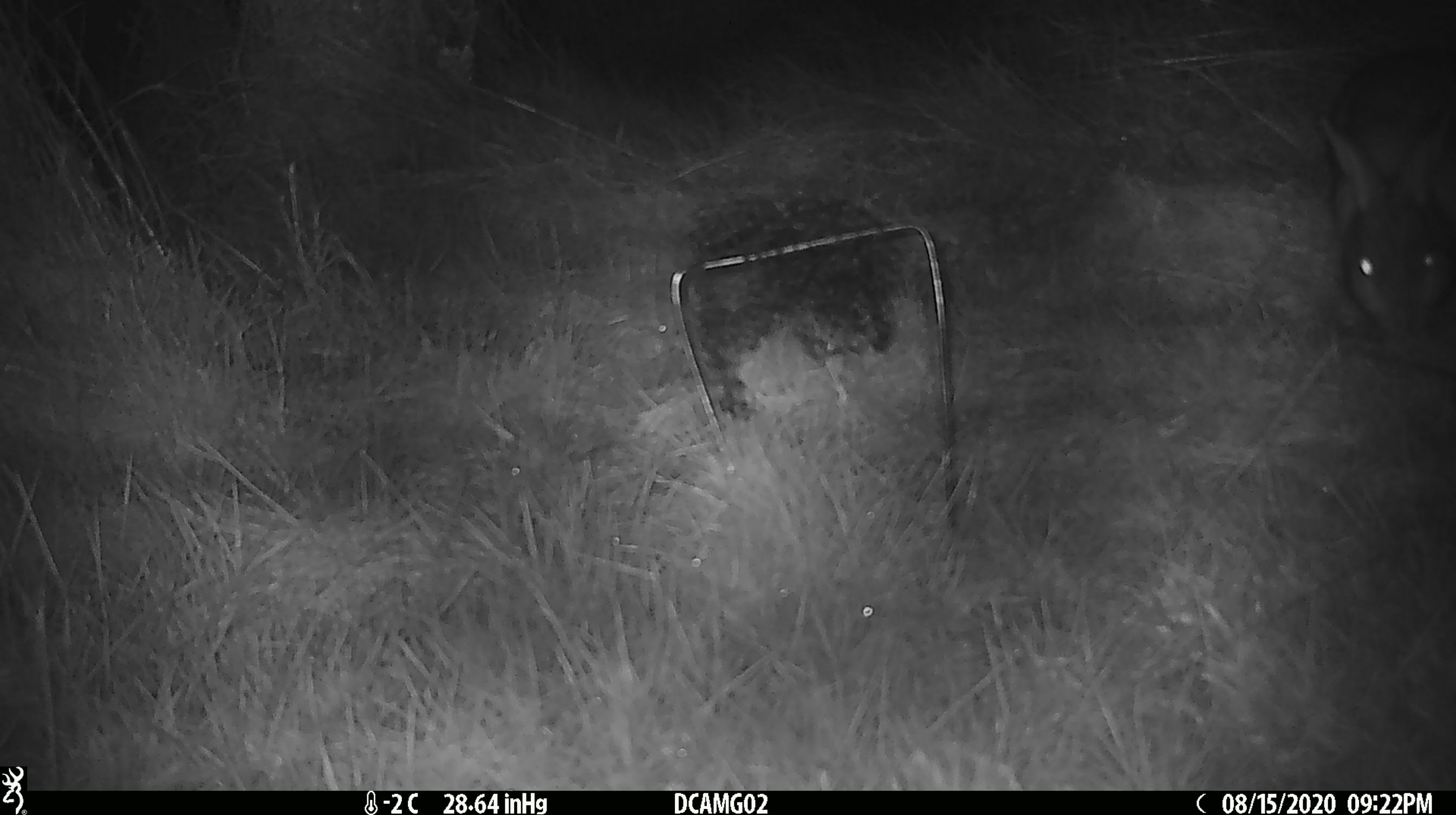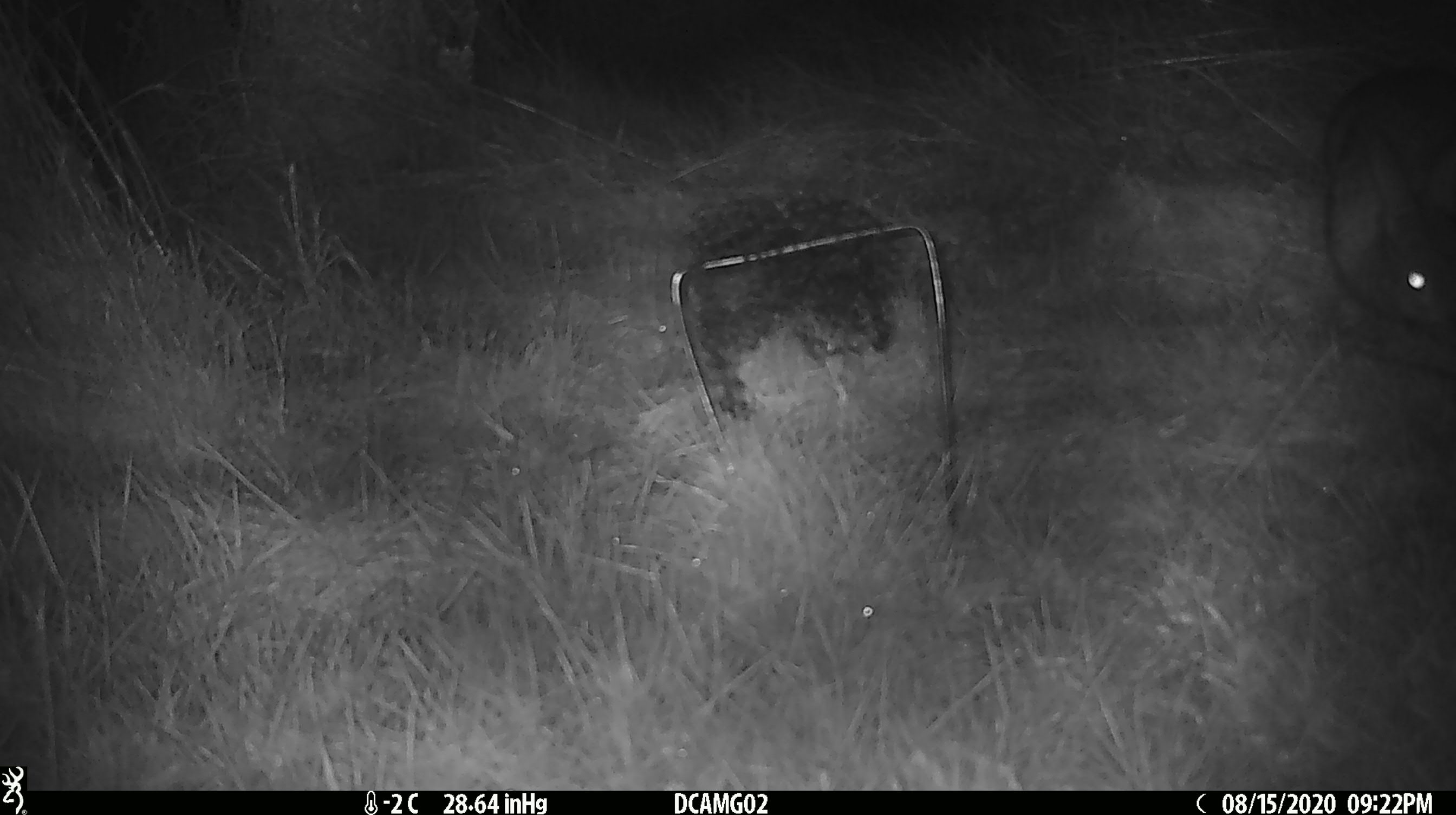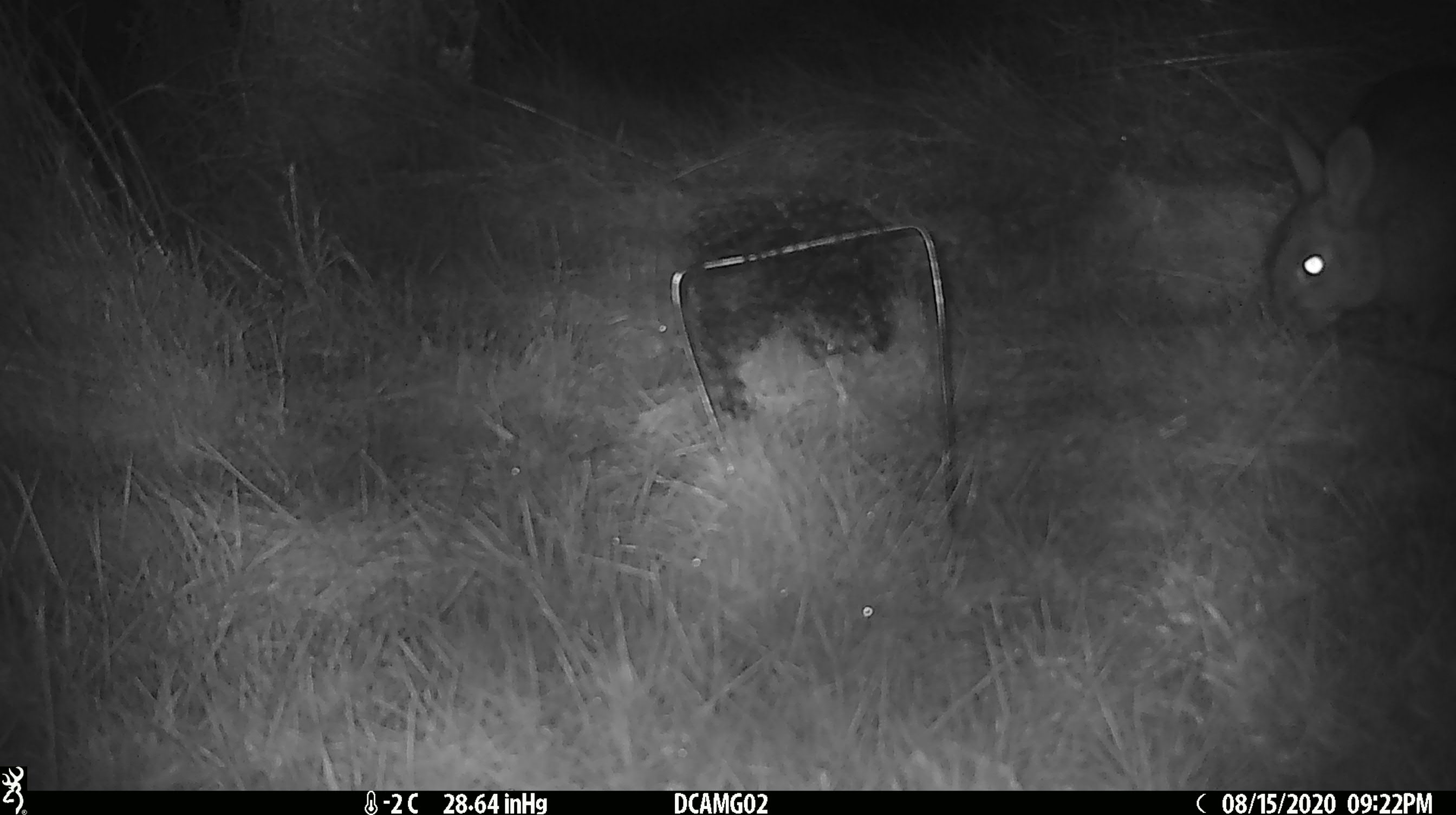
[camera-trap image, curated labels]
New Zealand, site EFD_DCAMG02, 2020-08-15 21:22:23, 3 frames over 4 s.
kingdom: Animalia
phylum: Chordata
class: Mammalia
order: Lagomorpha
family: Leporidae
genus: Oryctolagus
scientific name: Oryctolagus cuniculus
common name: european rabbit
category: rabbit